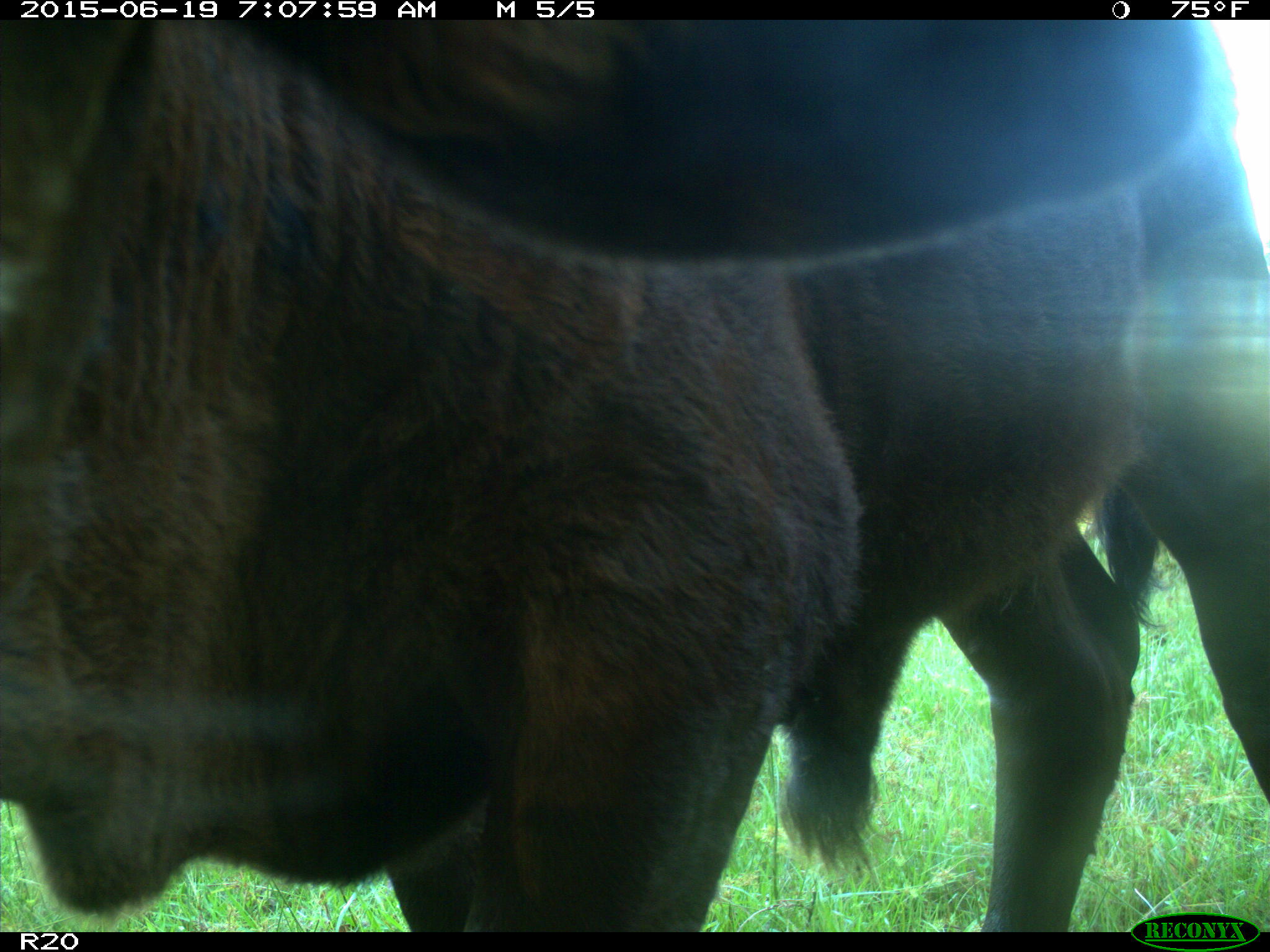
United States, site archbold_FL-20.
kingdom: Animalia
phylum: Chordata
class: Mammalia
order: Artiodactyla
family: Bovidae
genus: Bos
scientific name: Bos taurus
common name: domestic cow